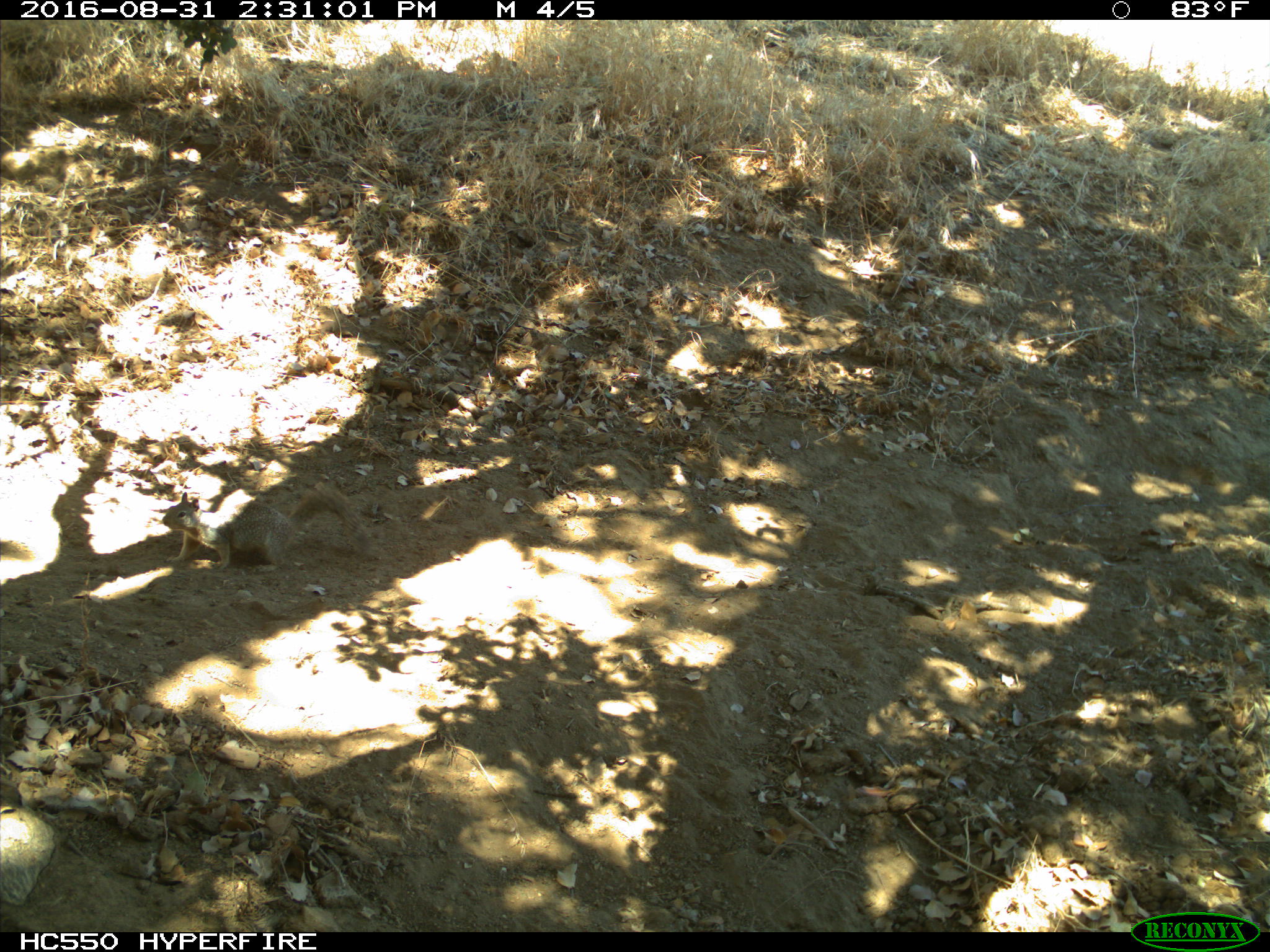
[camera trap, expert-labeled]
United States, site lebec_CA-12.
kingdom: Animalia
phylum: Chordata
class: Mammalia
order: Rodentia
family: Sciuridae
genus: Otospermophilus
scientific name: Otospermophilus beecheyi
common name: california ground squirrel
Otospermophilus beecheyi (california ground squirrel).